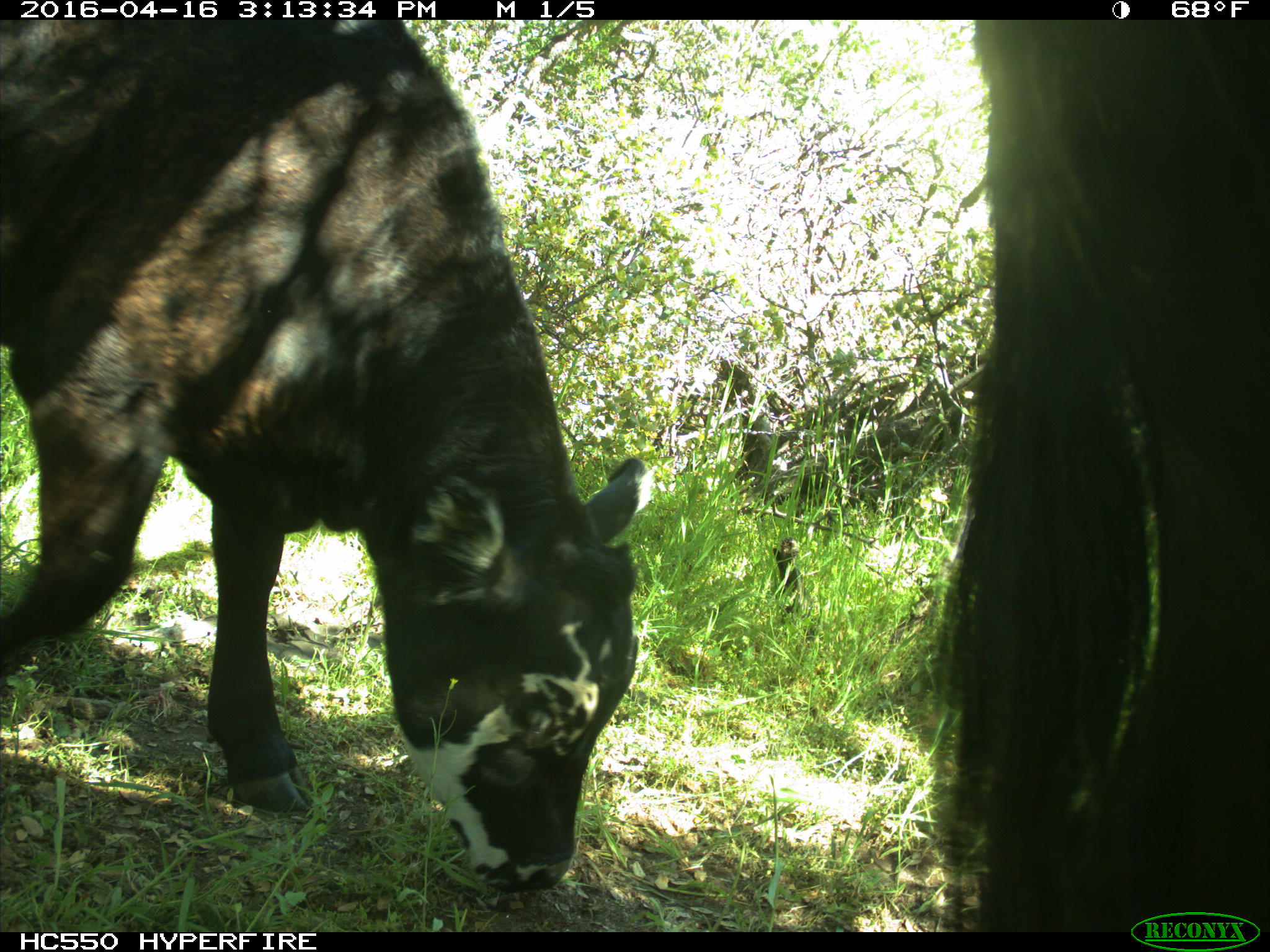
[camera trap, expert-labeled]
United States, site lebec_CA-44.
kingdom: Animalia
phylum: Chordata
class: Mammalia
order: Artiodactyla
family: Bovidae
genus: Bos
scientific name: Bos taurus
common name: domestic cow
Bos taurus (domestic cow).